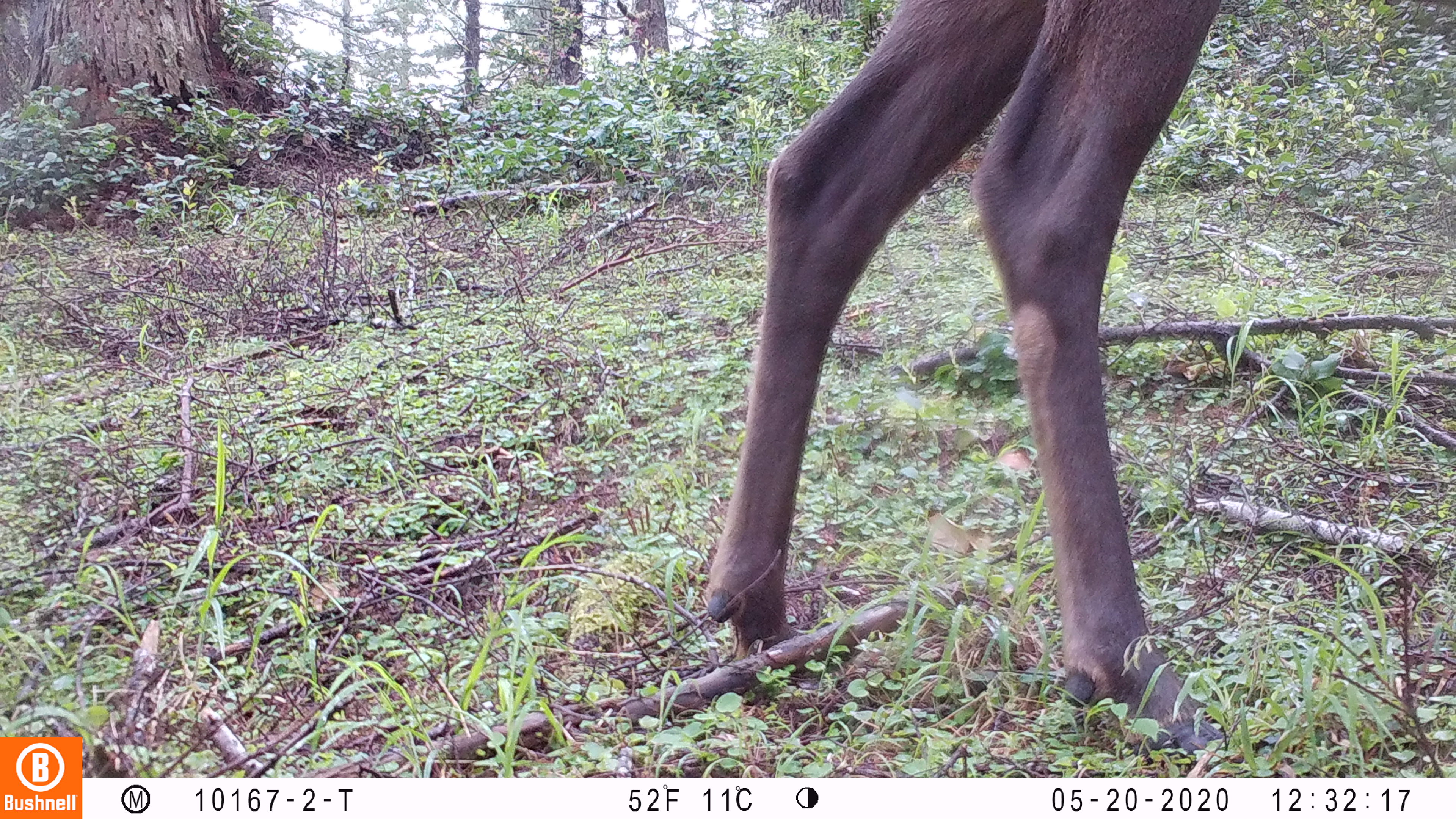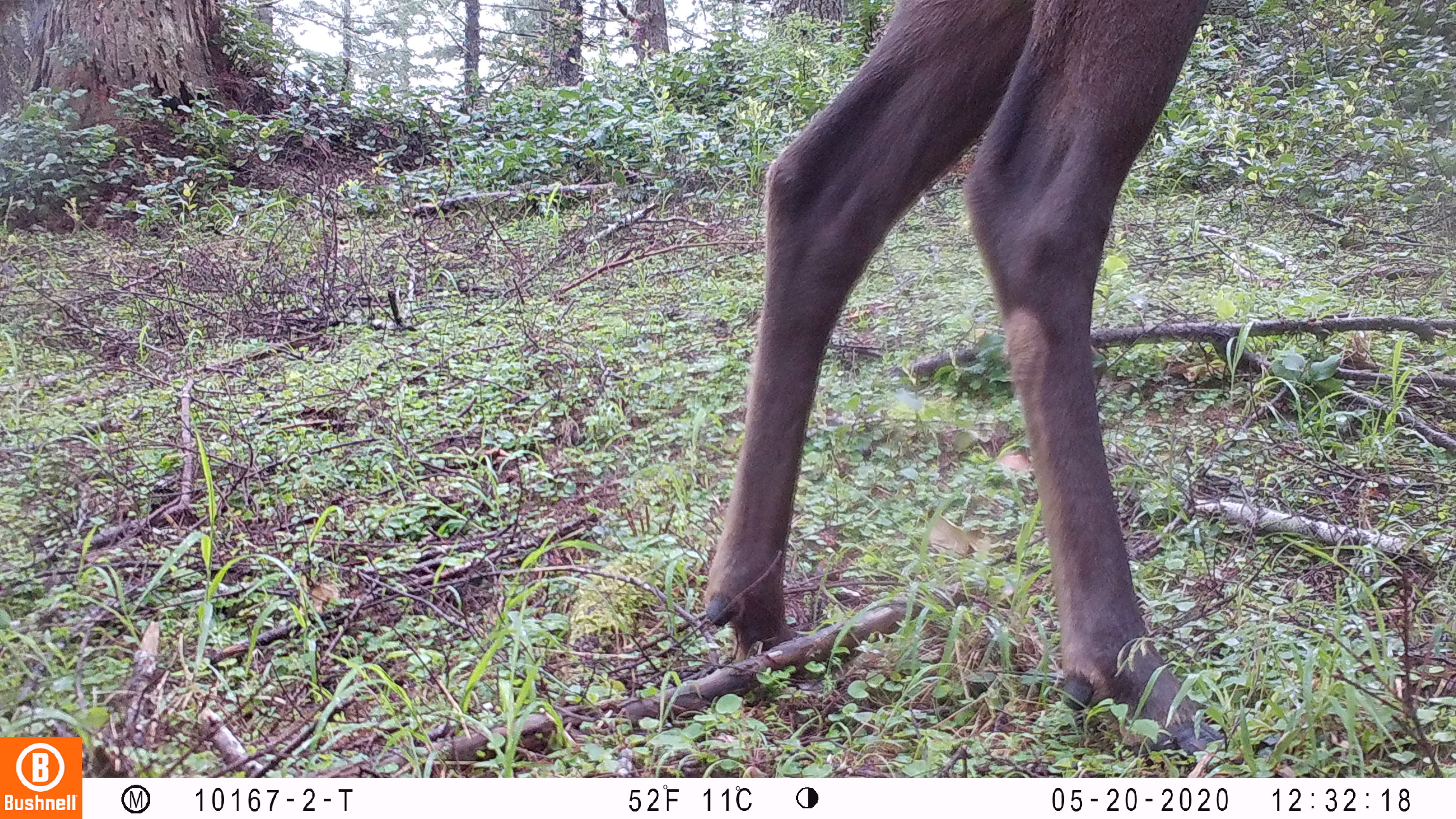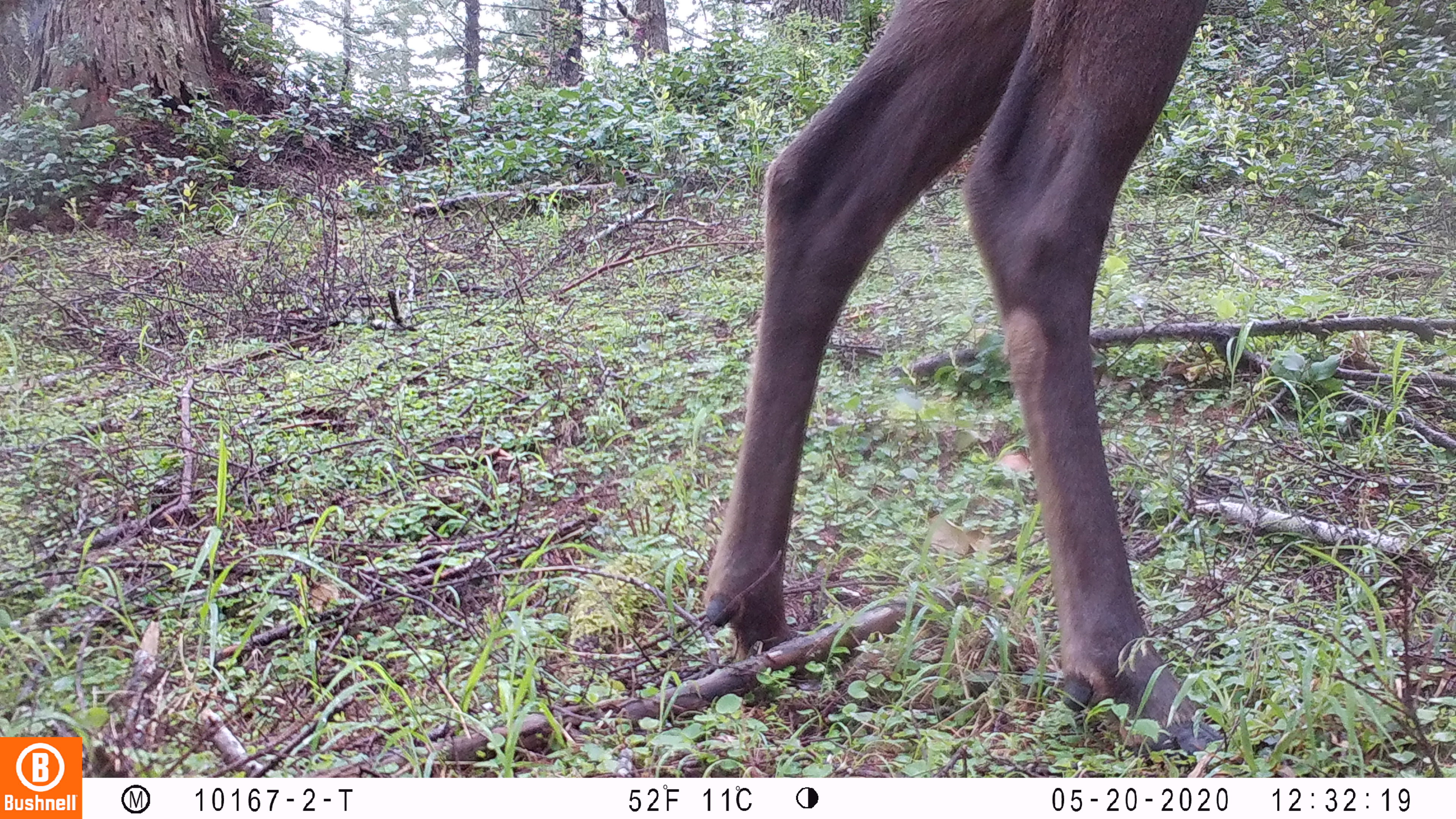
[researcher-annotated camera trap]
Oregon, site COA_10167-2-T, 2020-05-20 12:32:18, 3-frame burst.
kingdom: Animalia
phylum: Chordata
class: Mammalia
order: Artiodactyla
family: Cervidae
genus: Cervus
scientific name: Cervus canadensis roosevelti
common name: roosevelt elk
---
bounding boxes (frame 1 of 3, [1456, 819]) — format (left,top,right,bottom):
roosevelt elk: (698,0,1242,761)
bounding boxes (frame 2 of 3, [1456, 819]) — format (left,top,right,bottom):
roosevelt elk: (692,2,1216,759)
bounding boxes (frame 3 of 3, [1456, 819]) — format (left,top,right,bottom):
roosevelt elk: (698,0,1218,757)